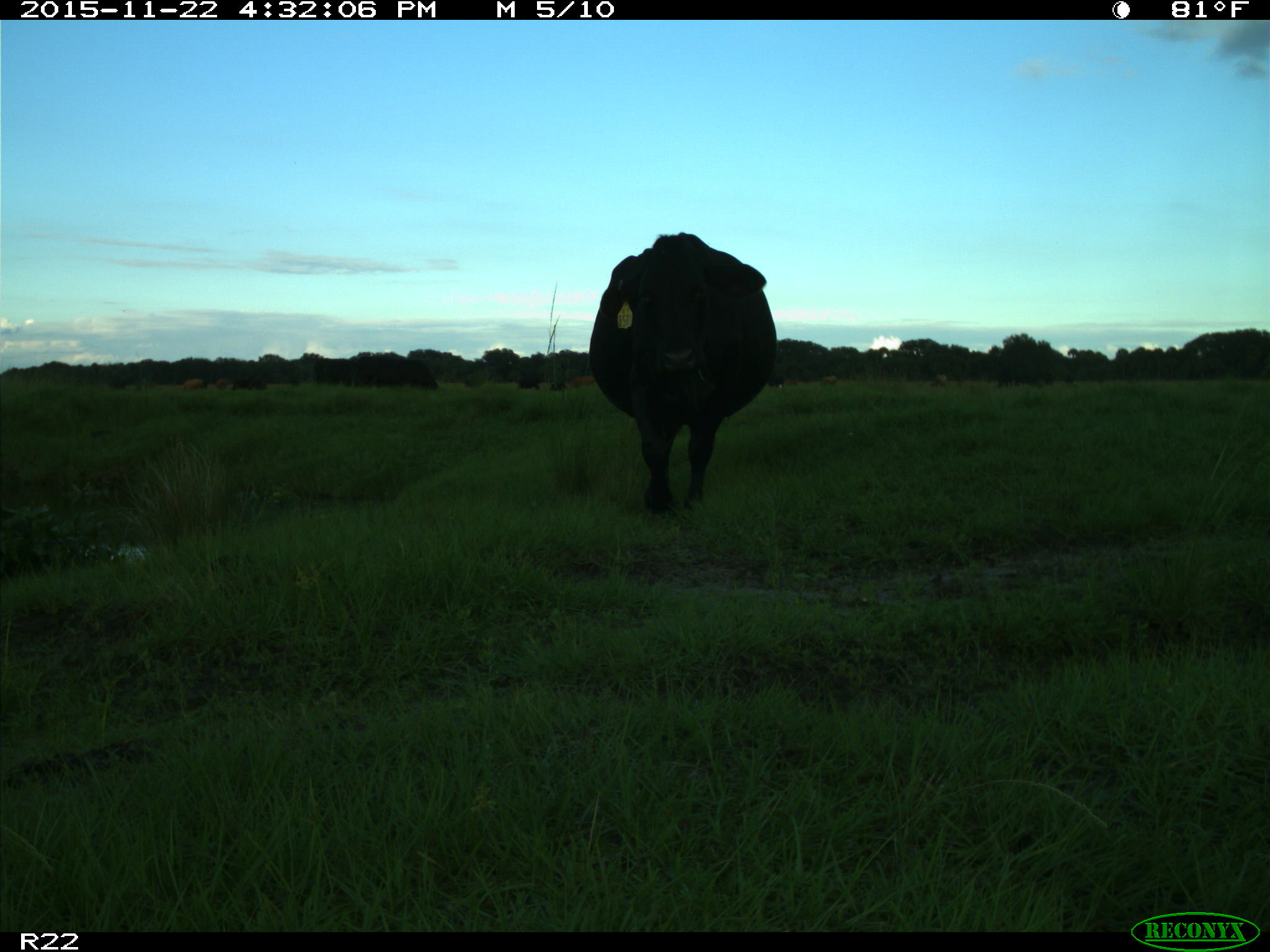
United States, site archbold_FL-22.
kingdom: Animalia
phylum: Chordata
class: Mammalia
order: Artiodactyla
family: Bovidae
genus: Bos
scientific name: Bos taurus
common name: domestic cow